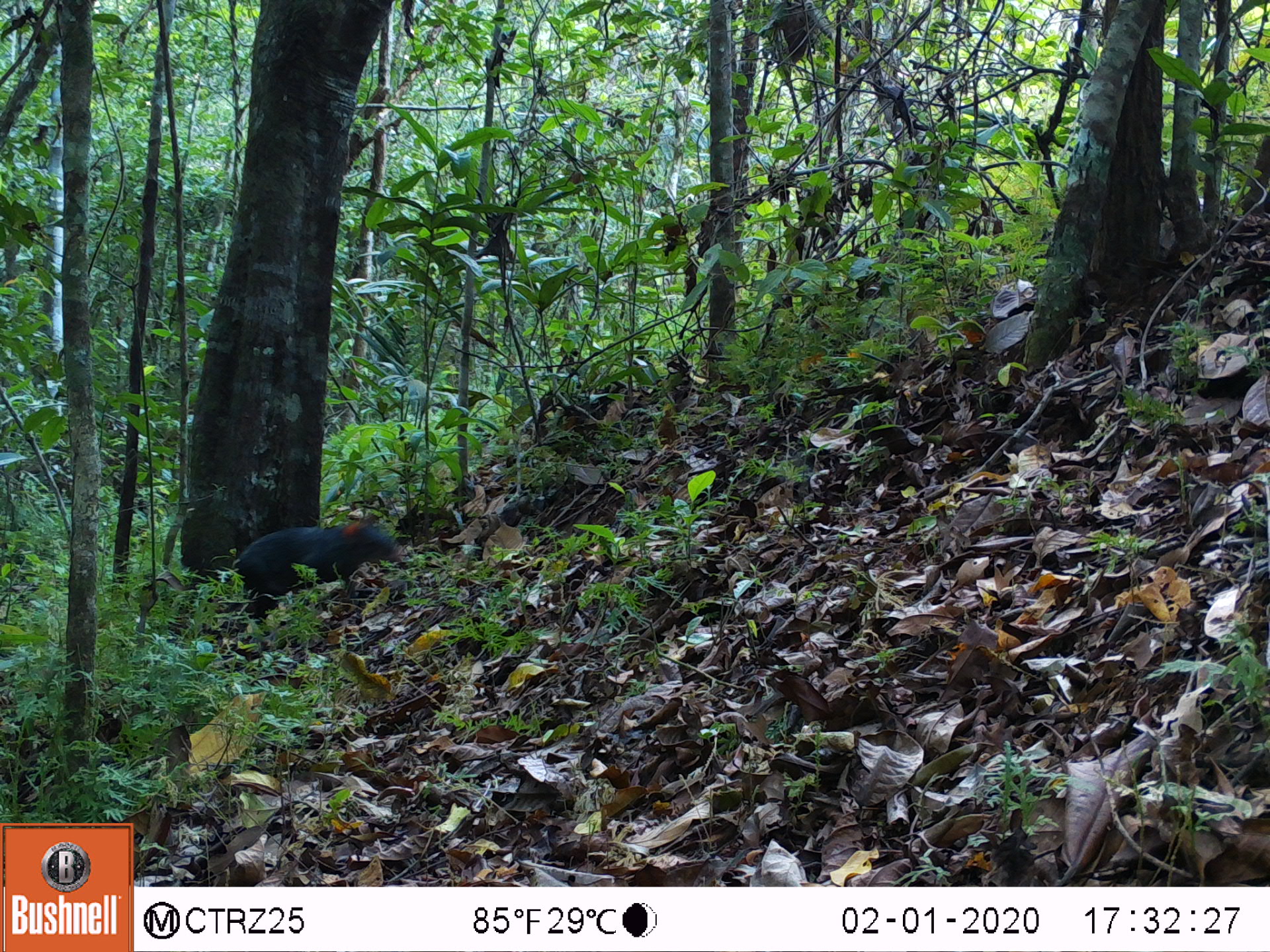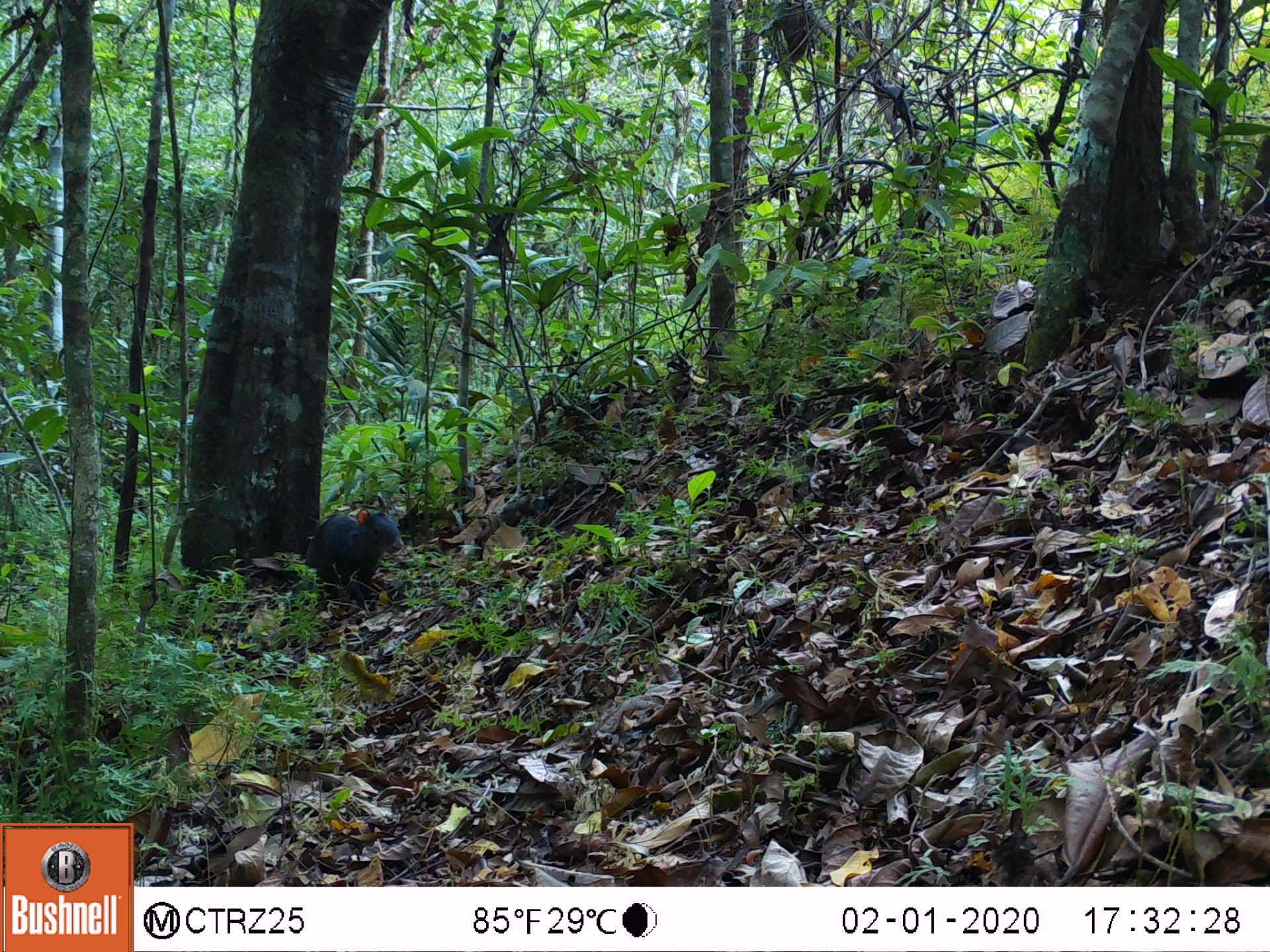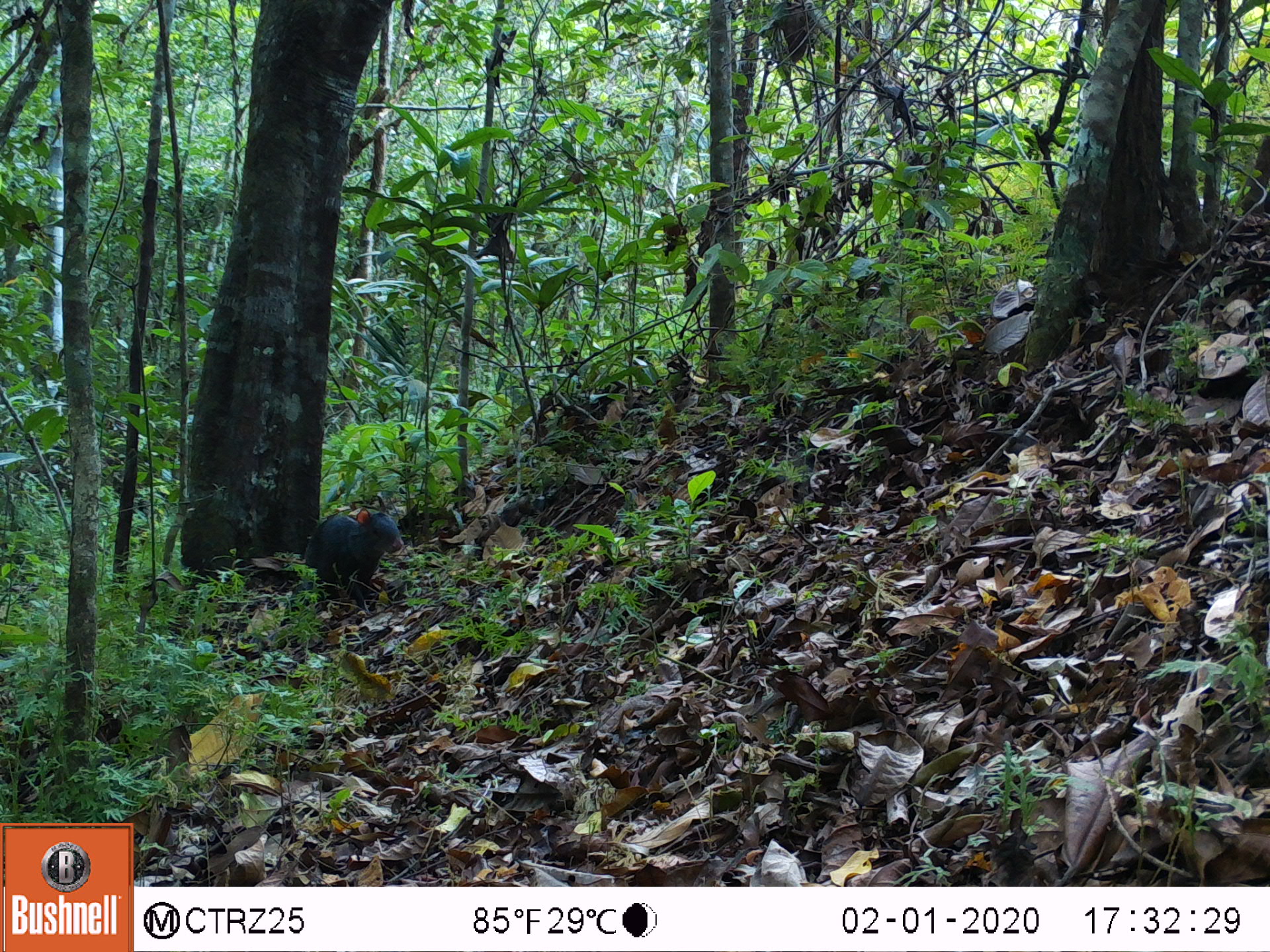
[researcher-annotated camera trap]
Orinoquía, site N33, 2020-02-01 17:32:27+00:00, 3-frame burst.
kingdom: Animalia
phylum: Chordata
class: Mammalia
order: Rodentia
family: Dasyproctidae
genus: Dasyprocta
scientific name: Dasyprocta fuliginosa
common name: black agouti